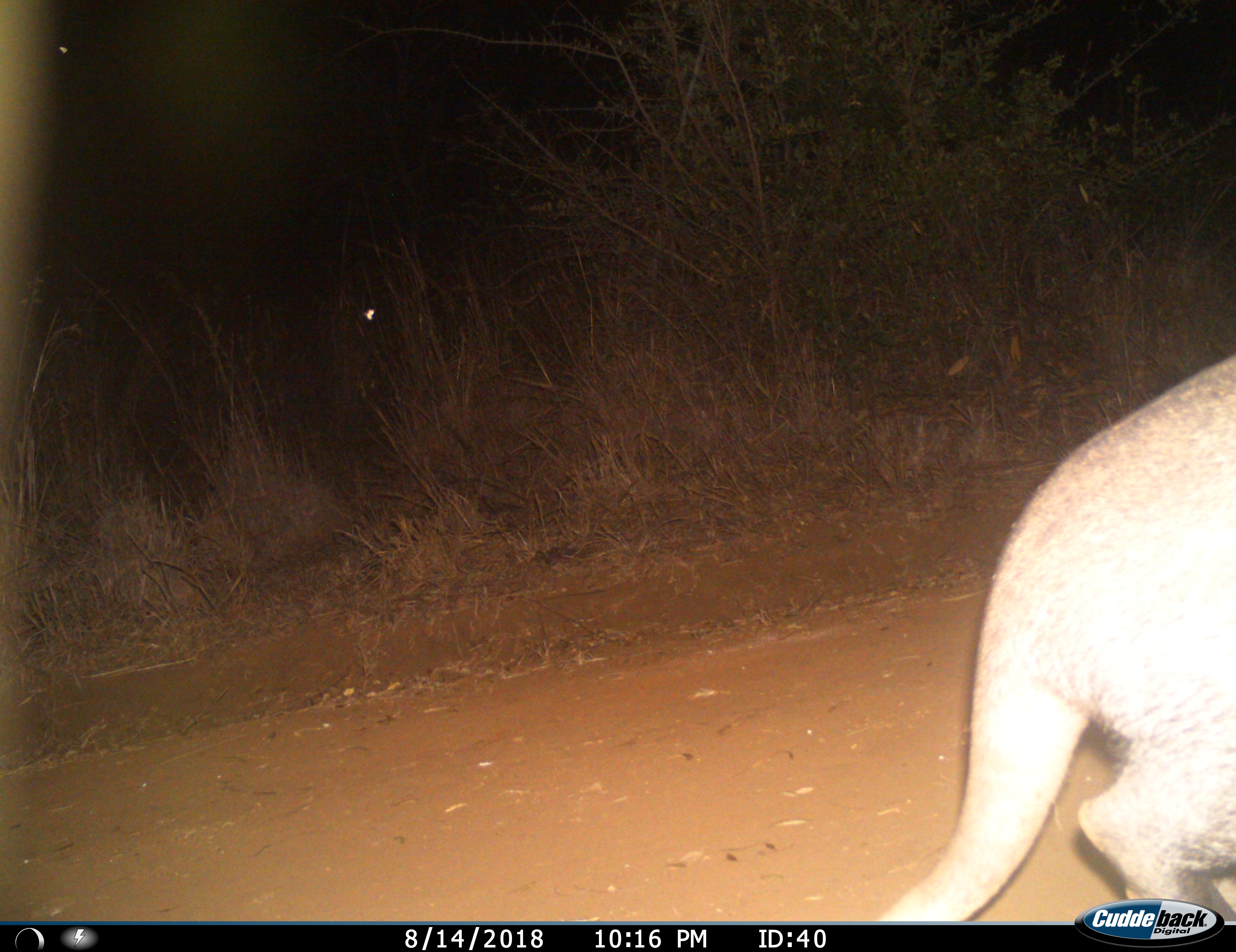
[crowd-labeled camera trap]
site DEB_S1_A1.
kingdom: Animalia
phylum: Chordata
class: Mammalia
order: Tubulidentata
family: Orycteropodidae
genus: Orycteropus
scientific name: Orycteropus afer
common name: aardvark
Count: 1.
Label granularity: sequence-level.